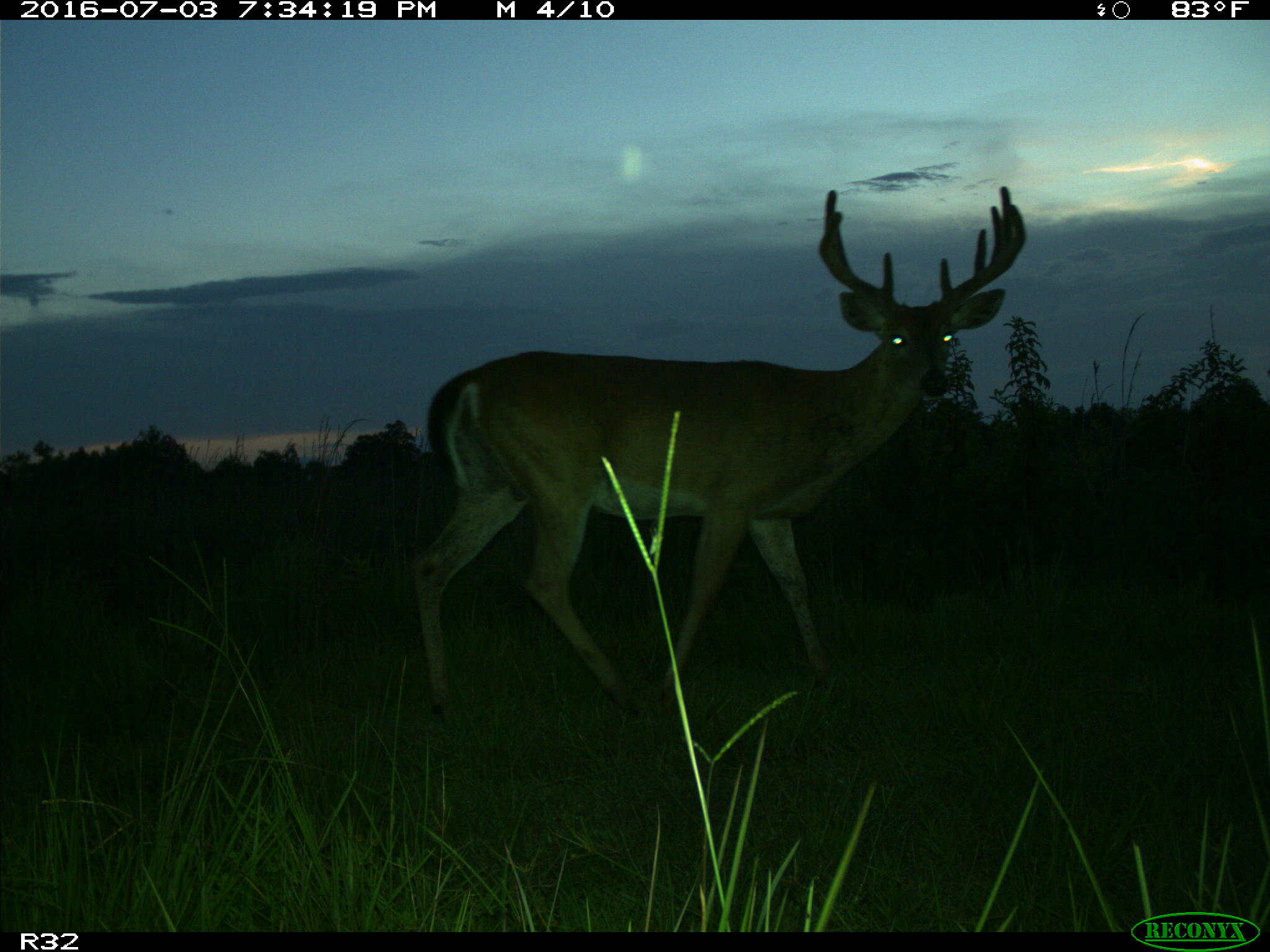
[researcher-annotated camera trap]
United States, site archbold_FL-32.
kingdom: Animalia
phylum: Chordata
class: Mammalia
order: Artiodactyla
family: Cervidae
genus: Odocoileus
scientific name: Odocoileus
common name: deer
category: unidentified deer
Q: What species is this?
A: Unidentified deer (deer) (Odocoileus).